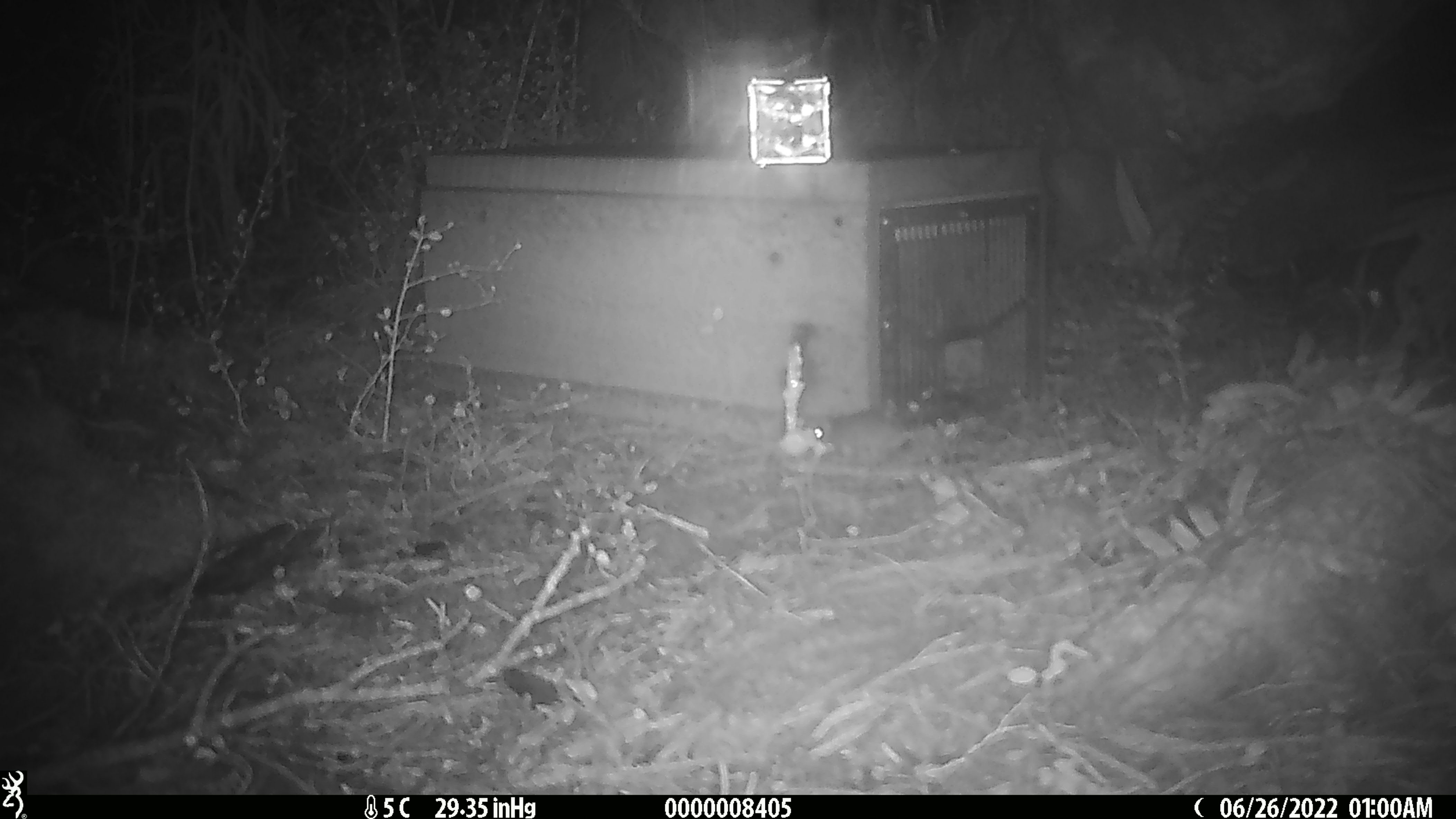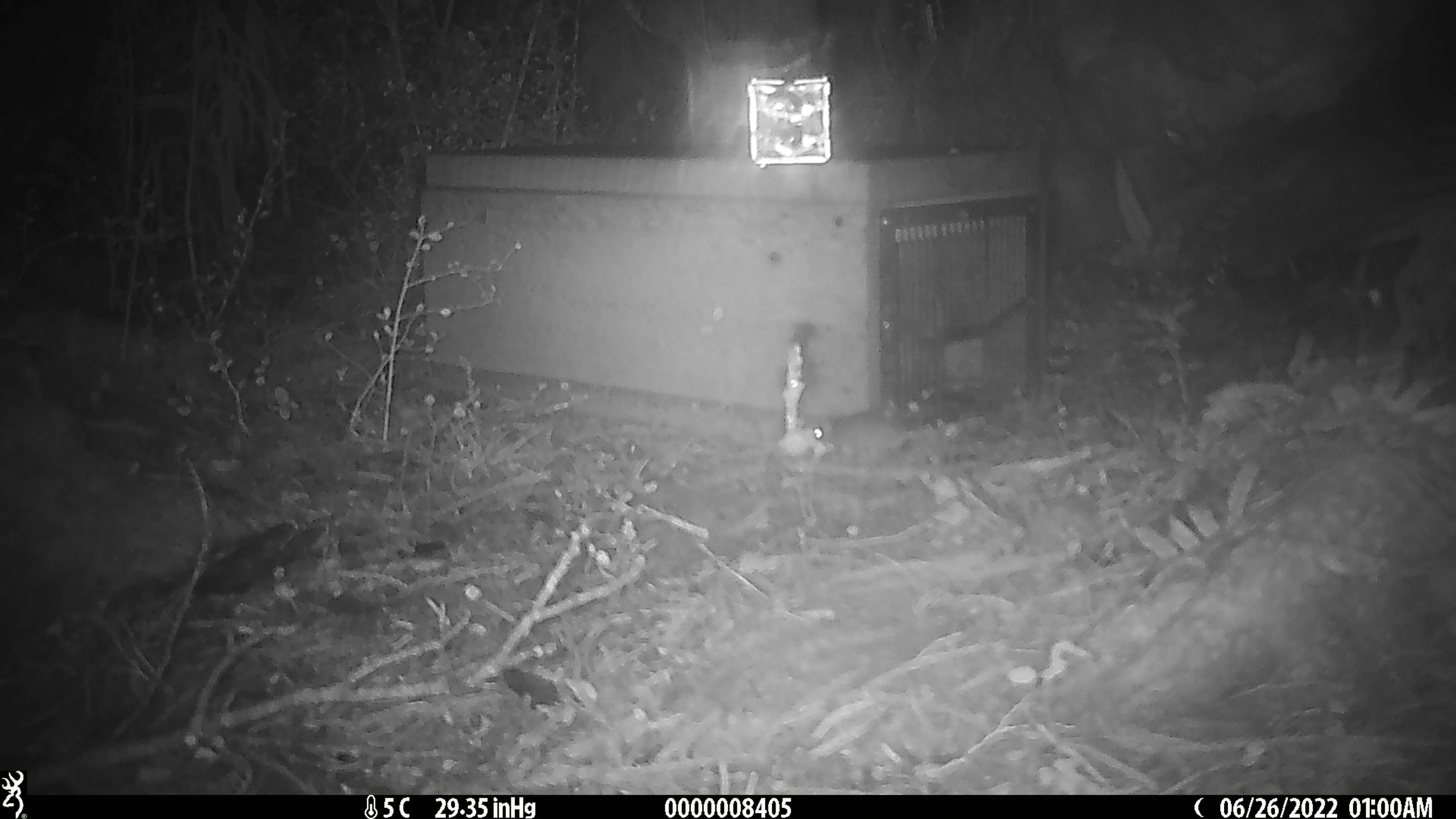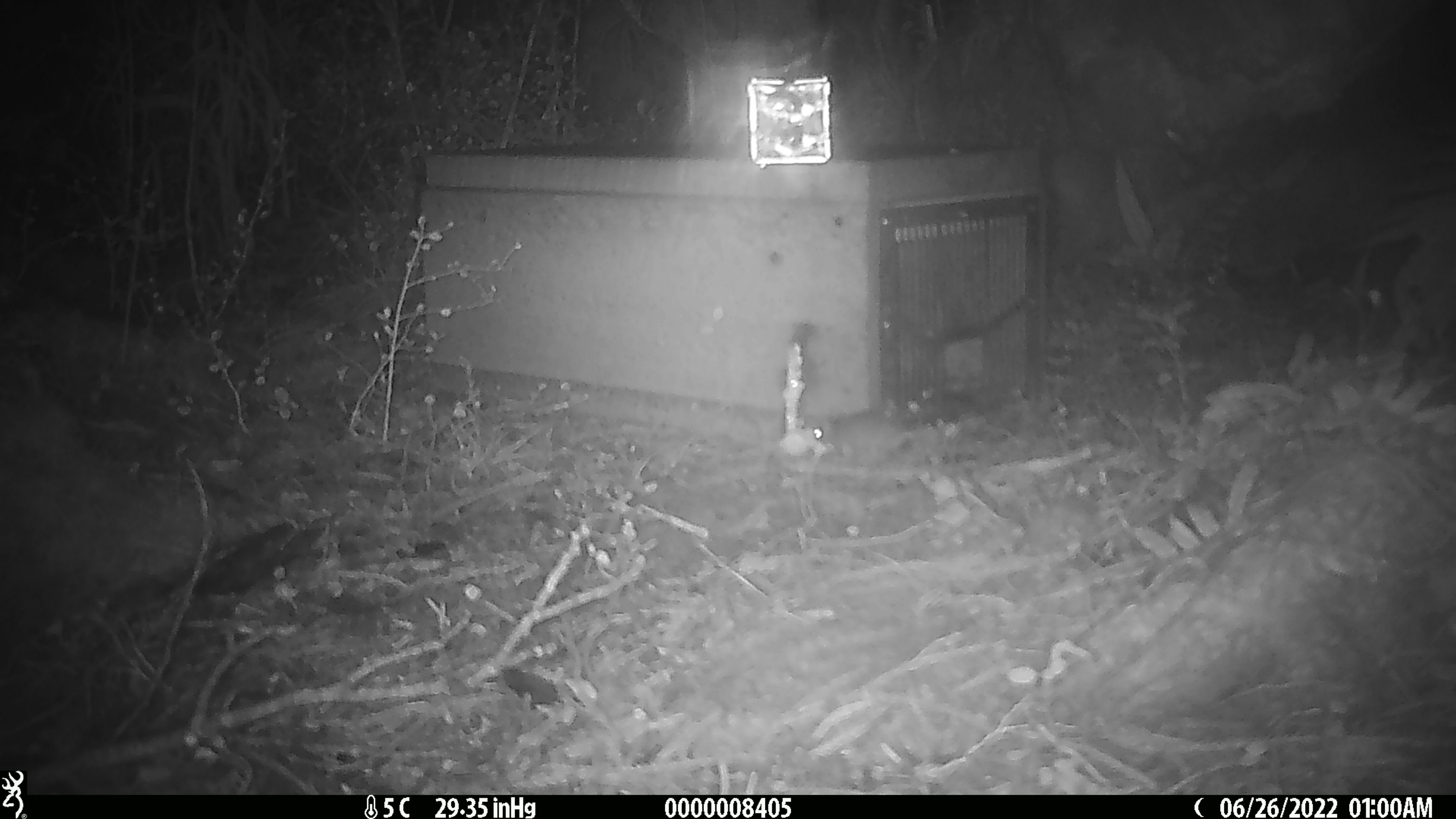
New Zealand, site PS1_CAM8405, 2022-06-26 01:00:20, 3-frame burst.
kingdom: Animalia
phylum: Chordata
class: Mammalia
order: Rodentia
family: Muridae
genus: Mus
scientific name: Mus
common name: mouse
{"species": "mouse (Mus)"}